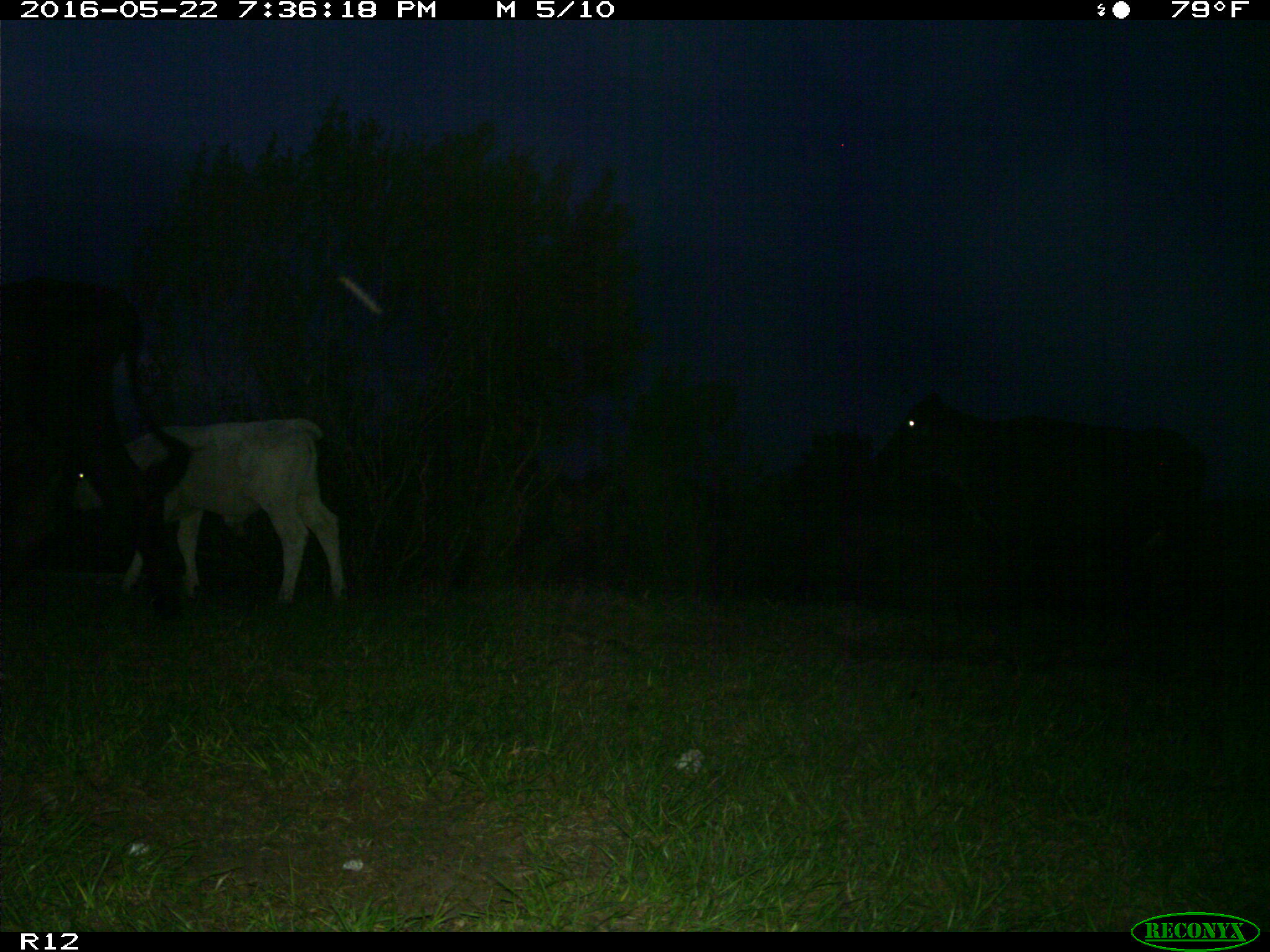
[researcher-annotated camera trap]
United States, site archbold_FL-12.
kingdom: Animalia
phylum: Chordata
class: Mammalia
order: Artiodactyla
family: Bovidae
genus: Bos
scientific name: Bos taurus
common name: domestic cow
Bos taurus (domestic cow).